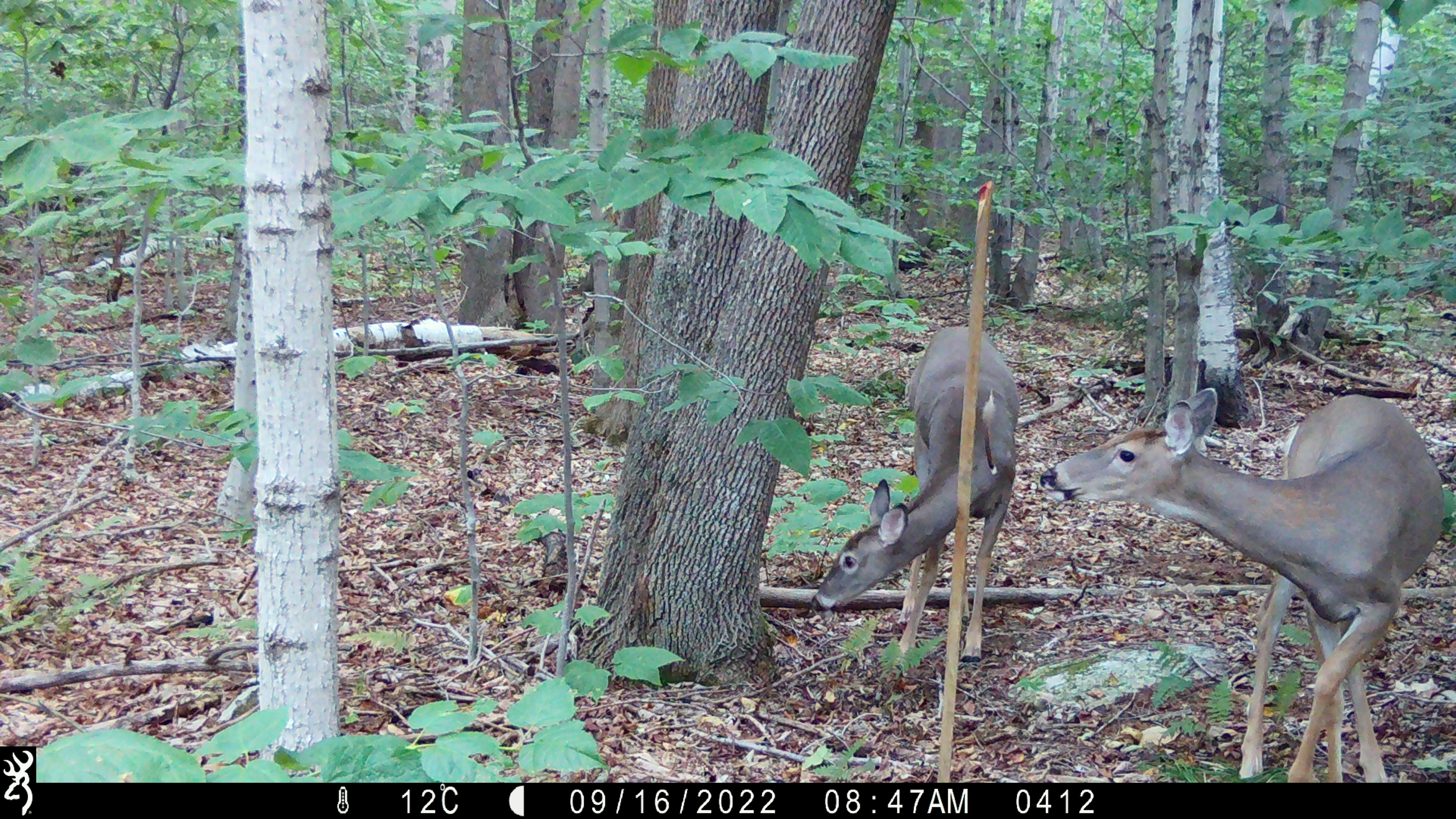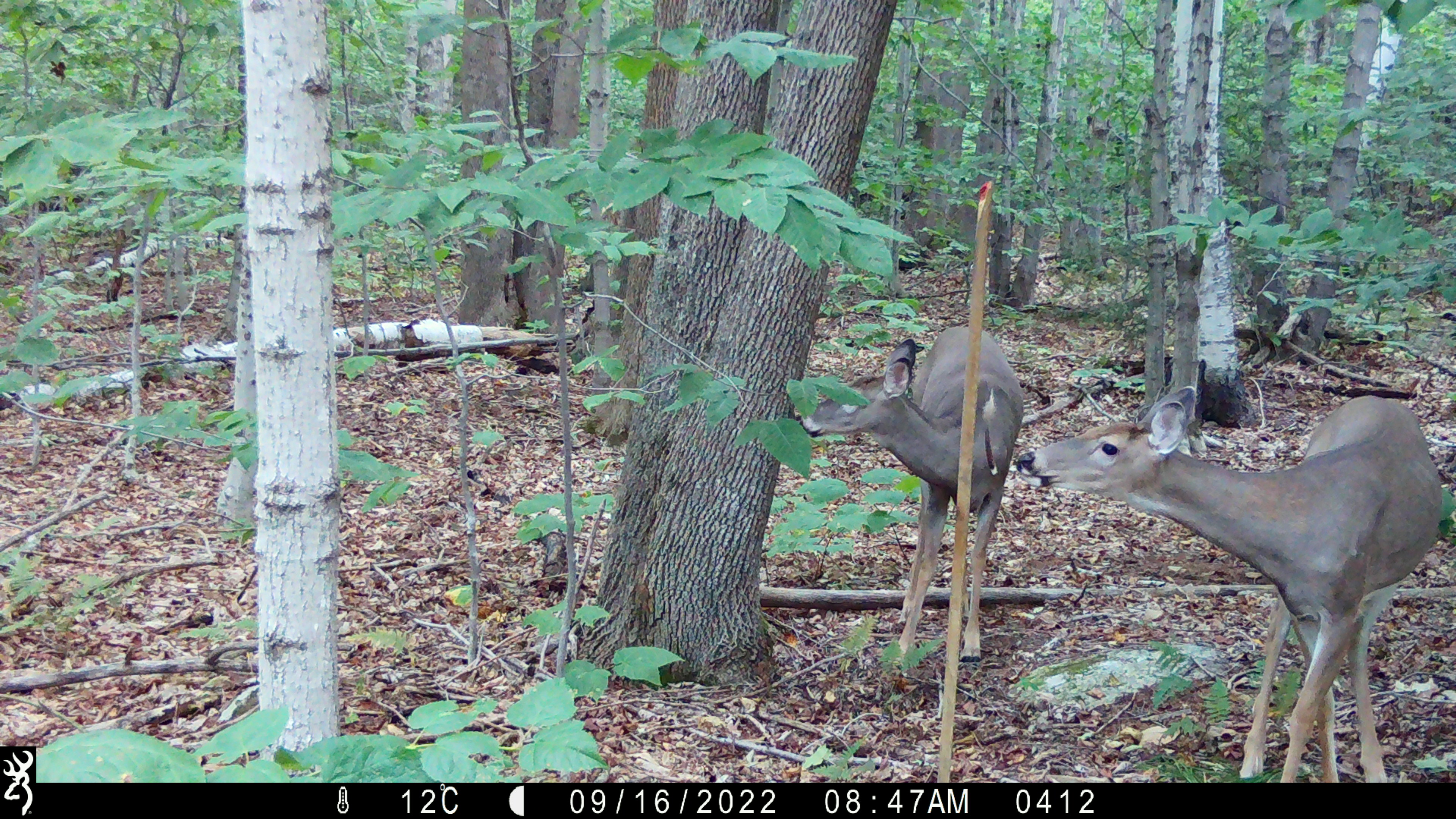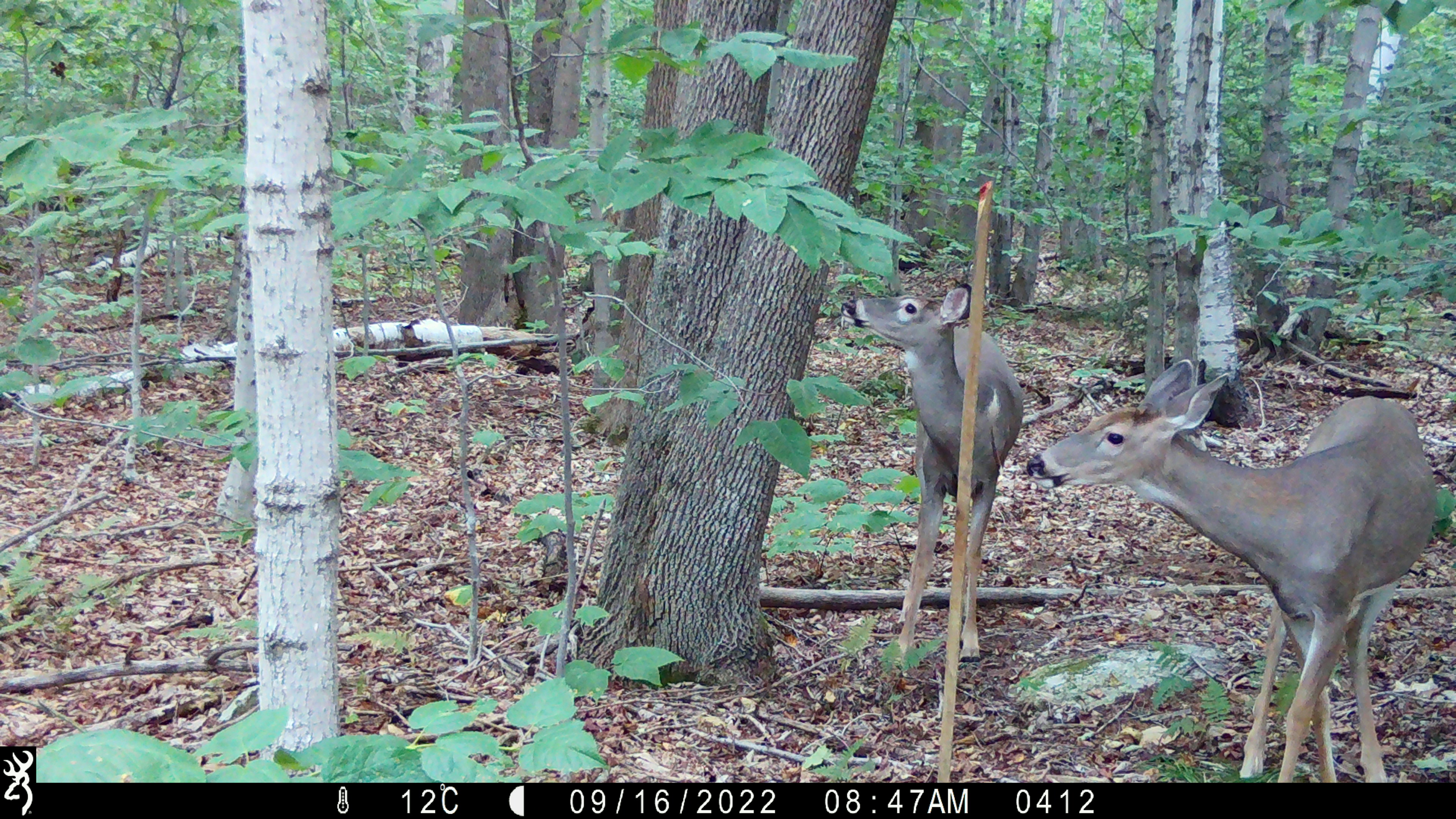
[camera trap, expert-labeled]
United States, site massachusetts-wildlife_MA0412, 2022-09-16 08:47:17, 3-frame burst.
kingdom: Animalia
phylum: Chordata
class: Mammalia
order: Artiodactyla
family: Cervidae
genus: Odocoileus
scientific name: Odocoileus virginianus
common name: white-tailed deer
White-tailed deer (Odocoileus virginianus).